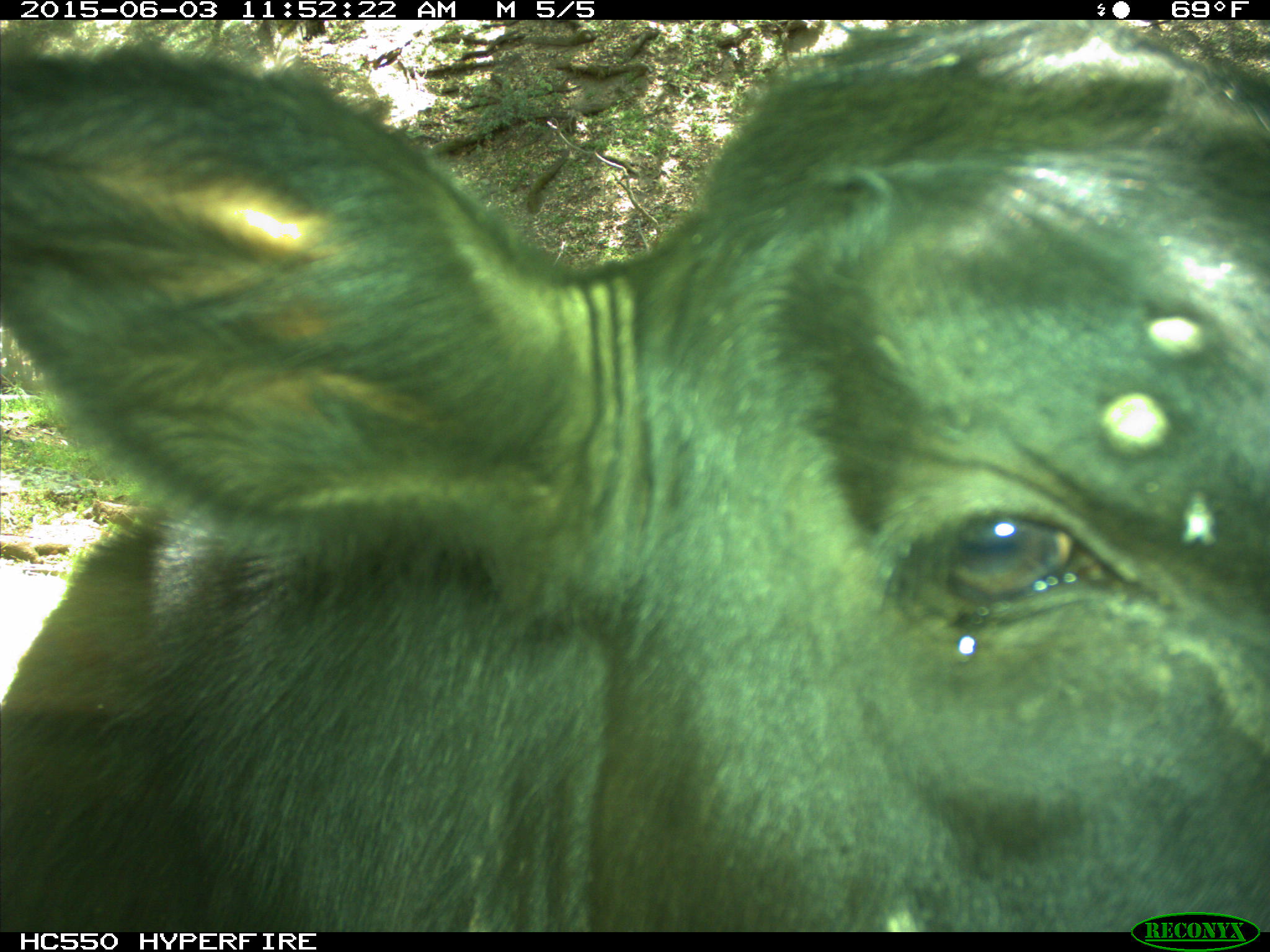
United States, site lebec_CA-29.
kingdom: Animalia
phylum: Chordata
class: Mammalia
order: Artiodactyla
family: Bovidae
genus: Bos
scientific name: Bos taurus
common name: domestic cow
Bos taurus (domestic cow).